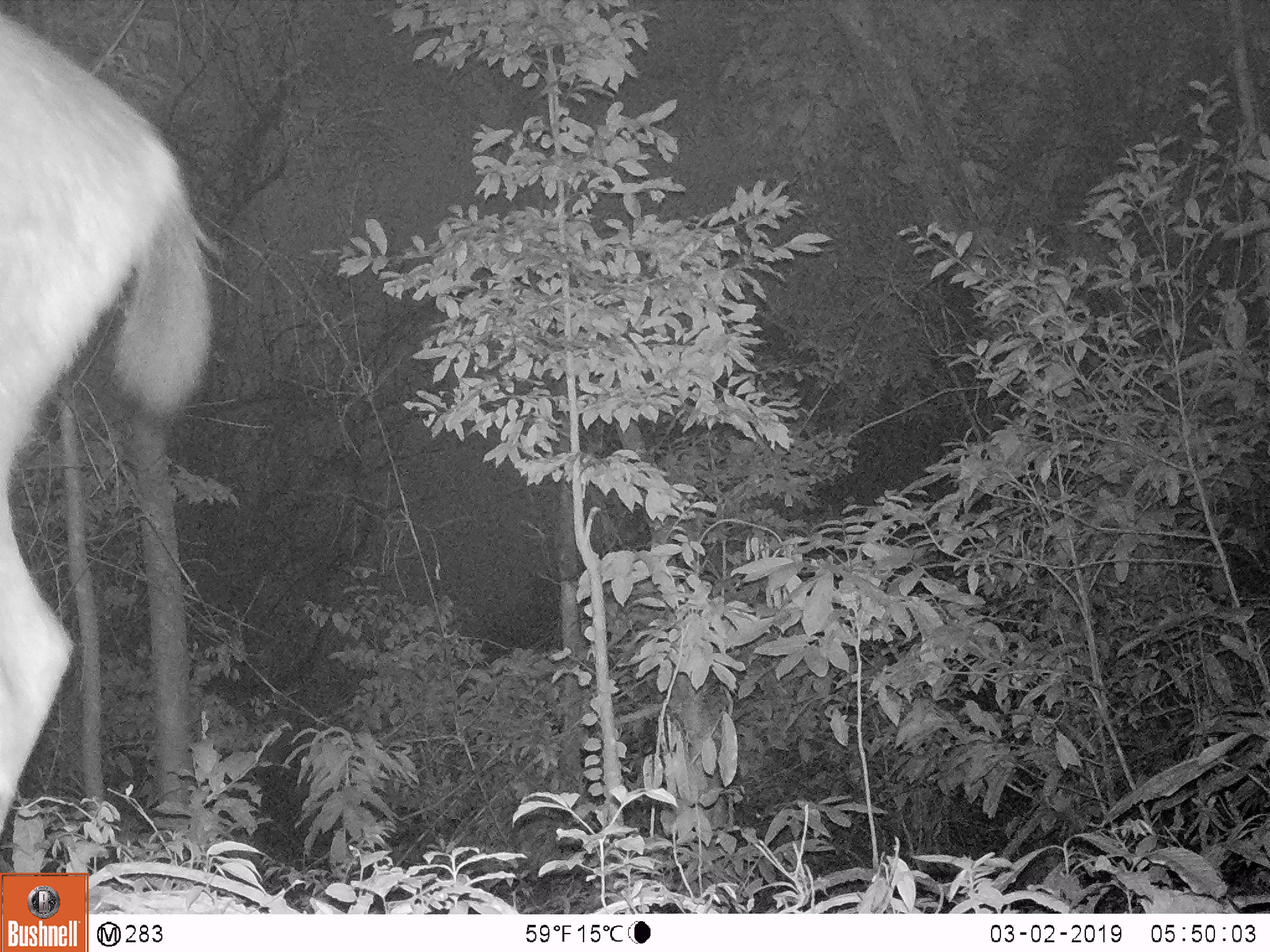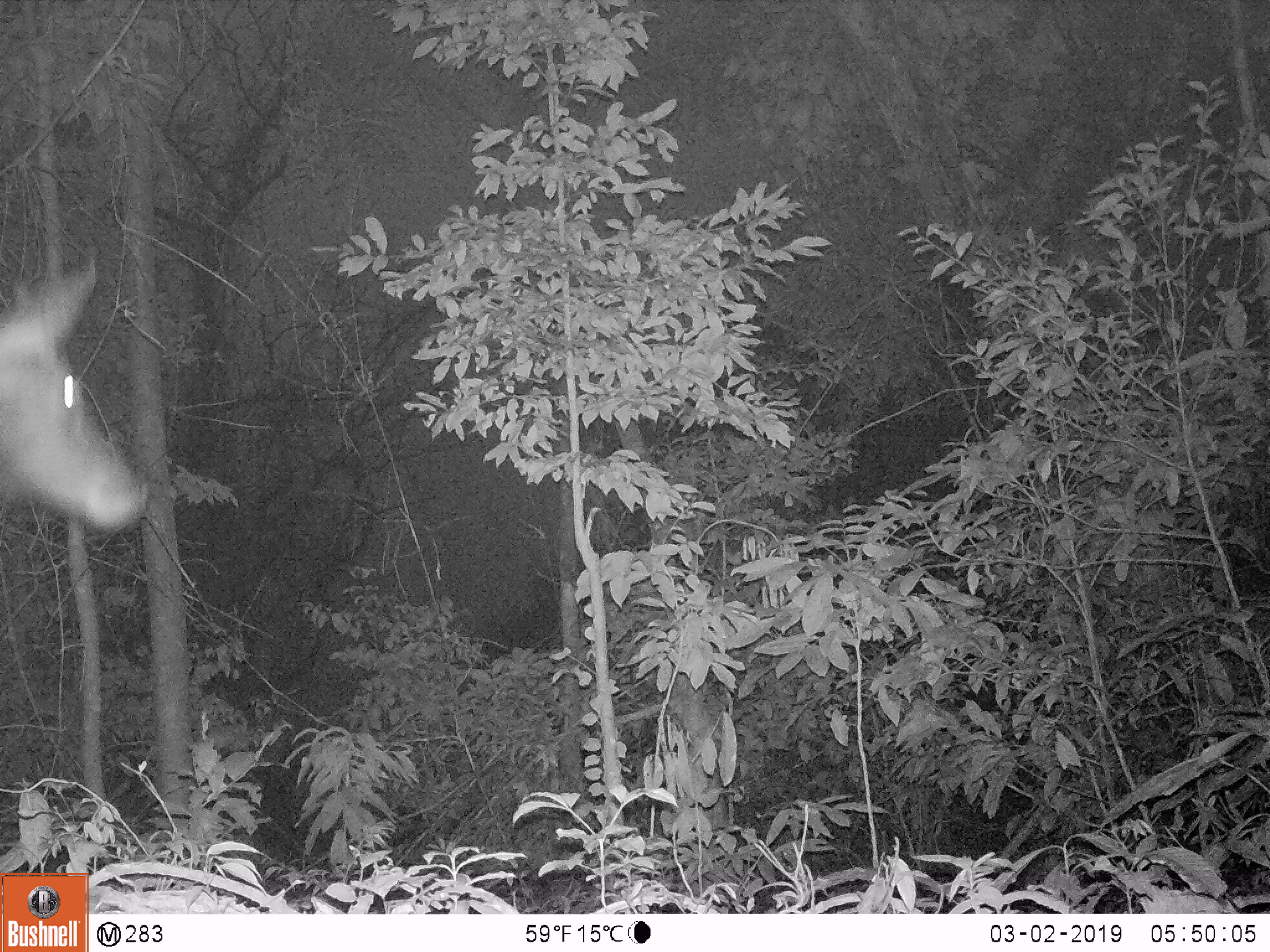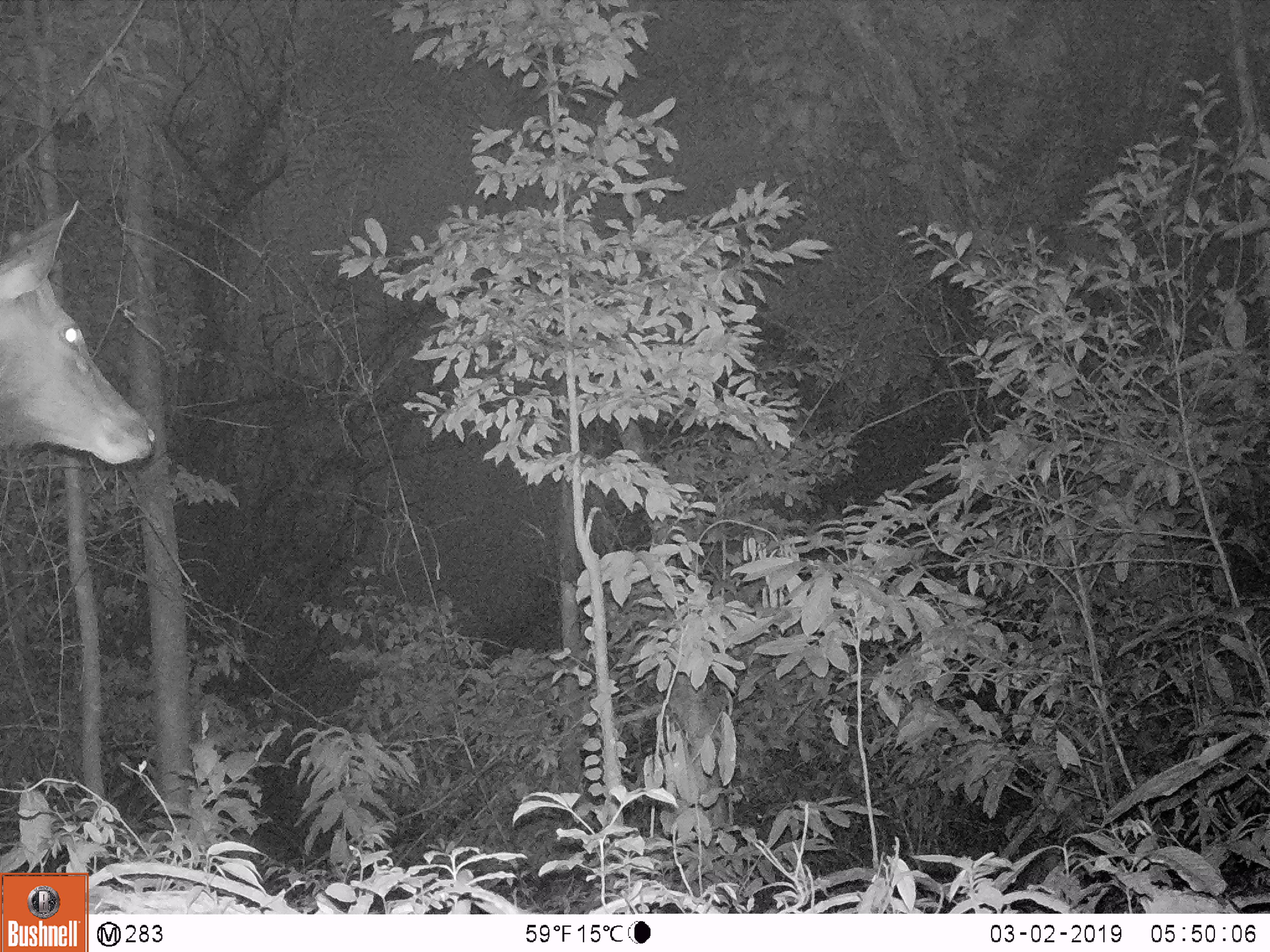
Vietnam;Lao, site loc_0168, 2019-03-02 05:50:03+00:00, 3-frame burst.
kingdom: Animalia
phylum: Chordata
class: Mammalia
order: Artiodactyla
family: Cervidae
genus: Rusa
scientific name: Rusa unicolor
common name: sambar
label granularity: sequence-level